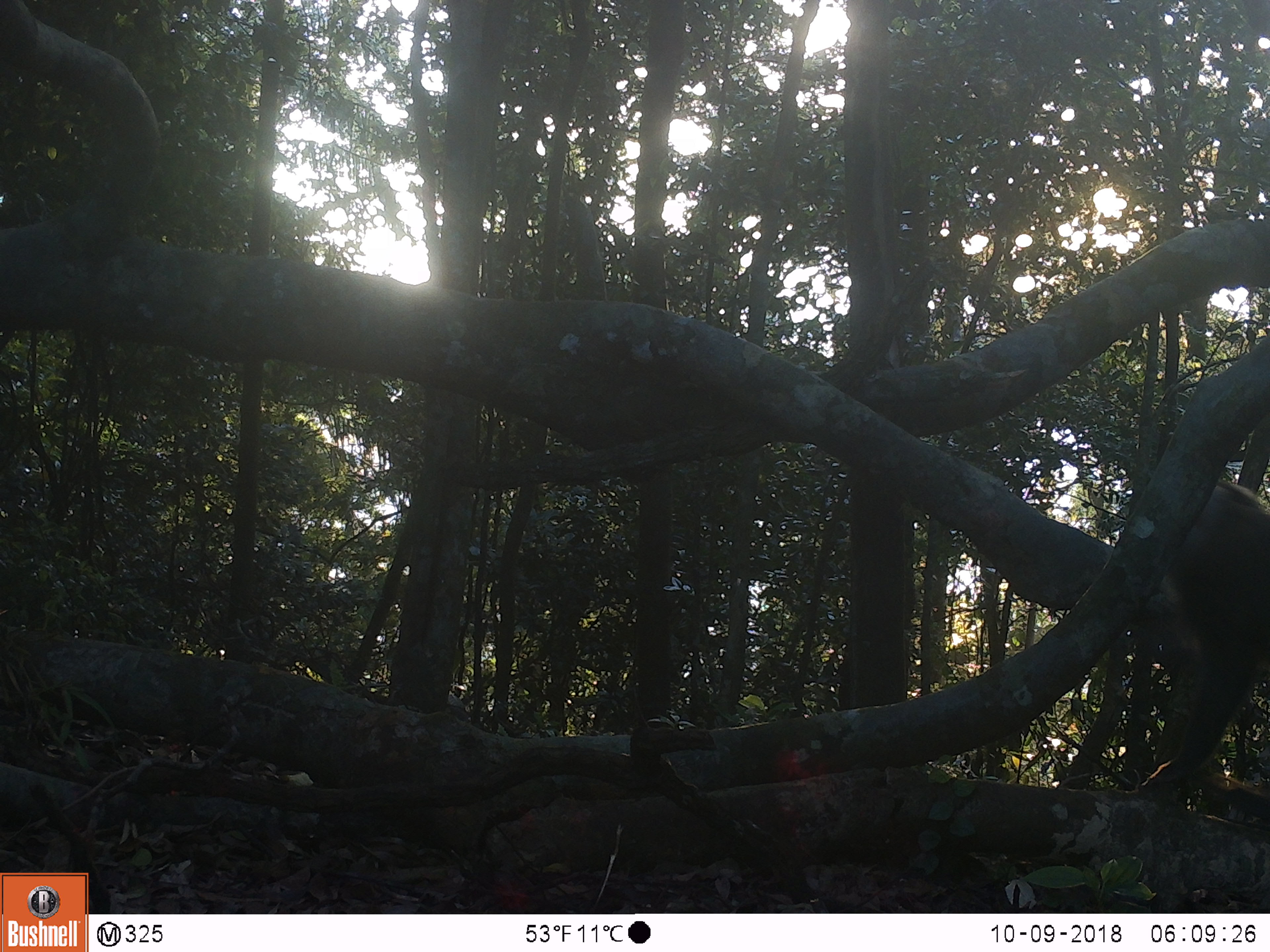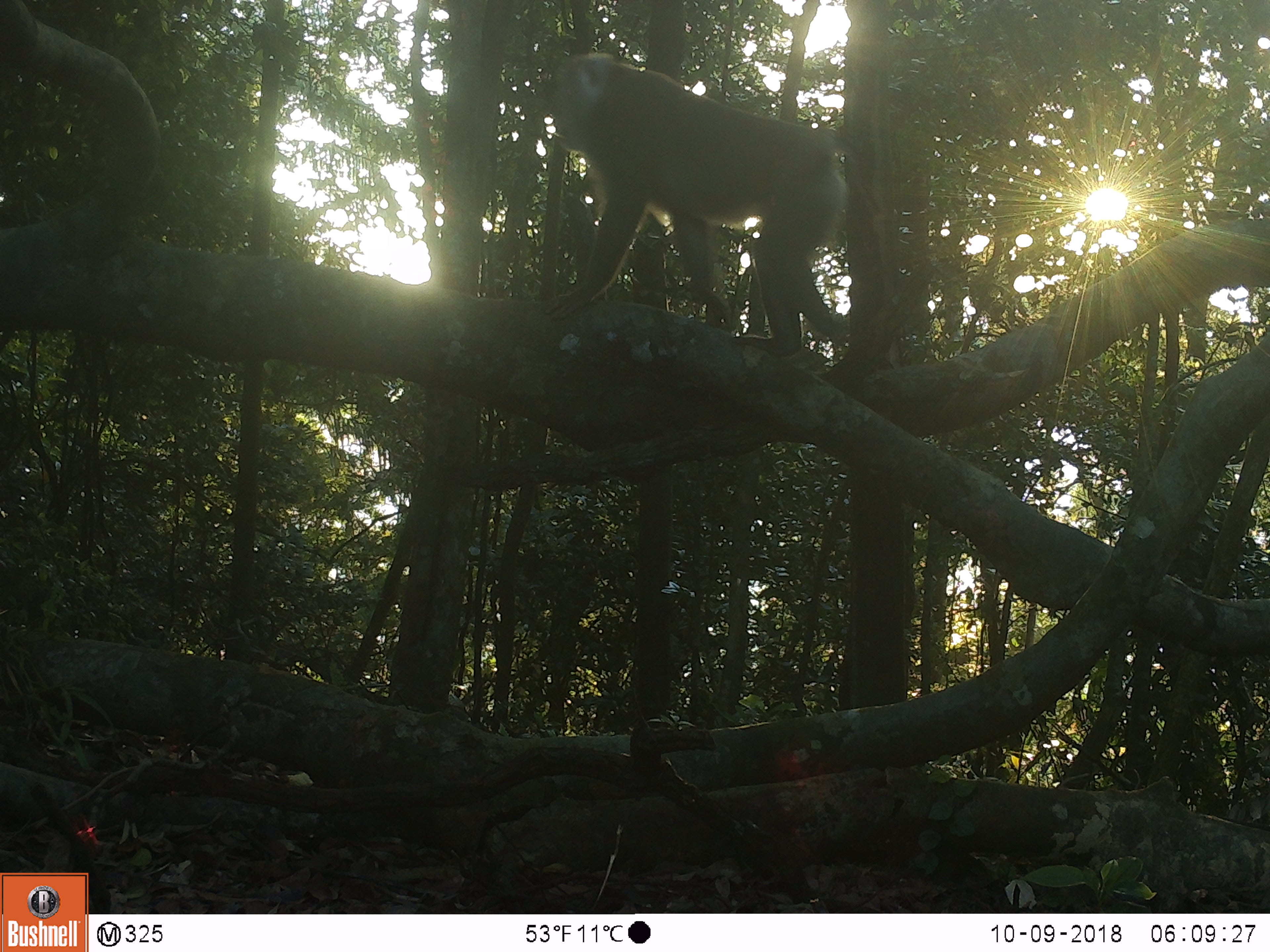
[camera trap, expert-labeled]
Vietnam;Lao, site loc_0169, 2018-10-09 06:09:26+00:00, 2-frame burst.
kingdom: Animalia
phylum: Chordata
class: Mammalia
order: Primates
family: Cercopithecidae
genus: Macaca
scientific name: Macaca nemestrina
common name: pig-tailed macaque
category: pig tailed macaque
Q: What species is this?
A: Pig tailed macaque (pig-tailed macaque) (Macaca nemestrina).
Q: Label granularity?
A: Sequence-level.